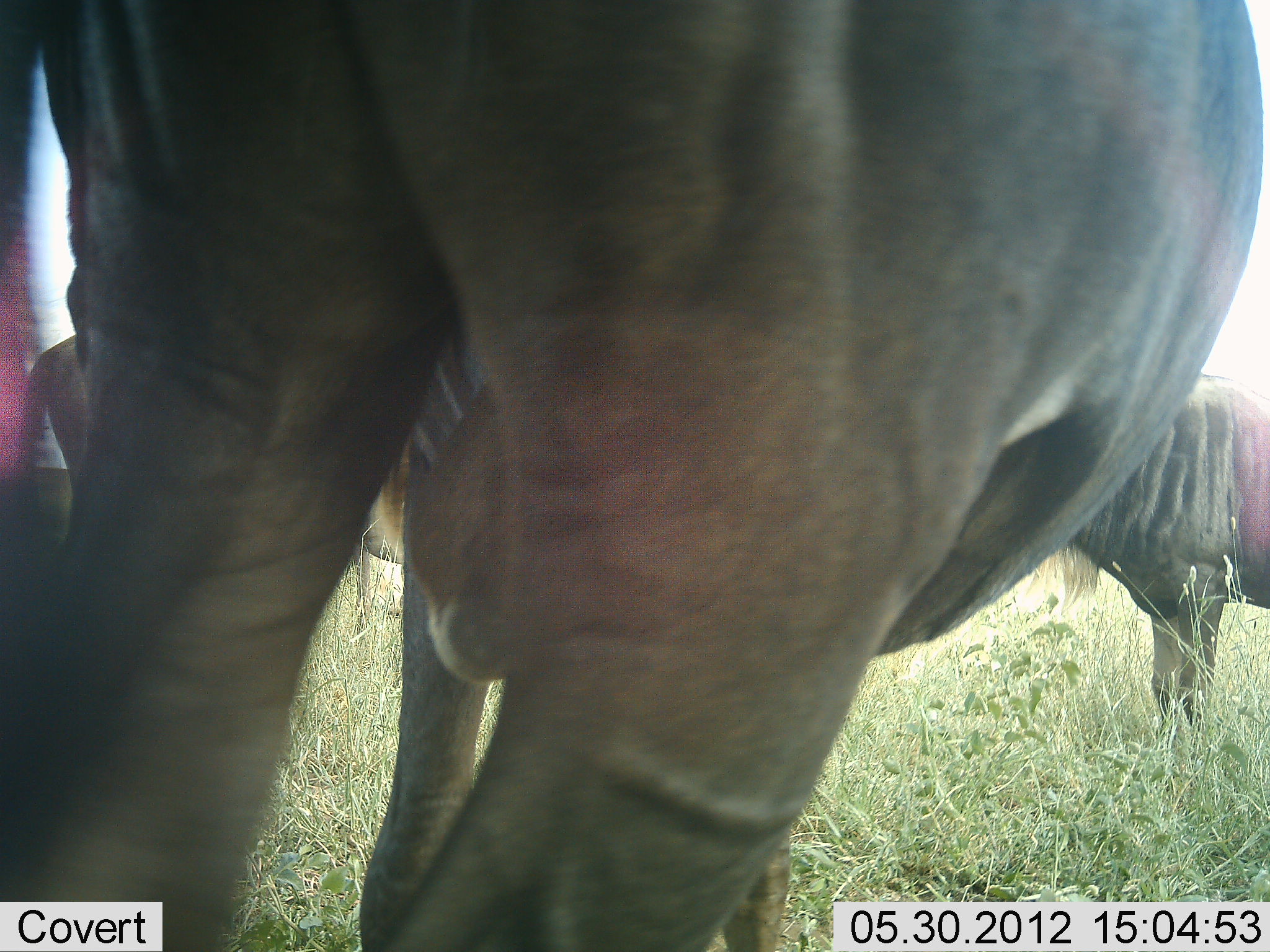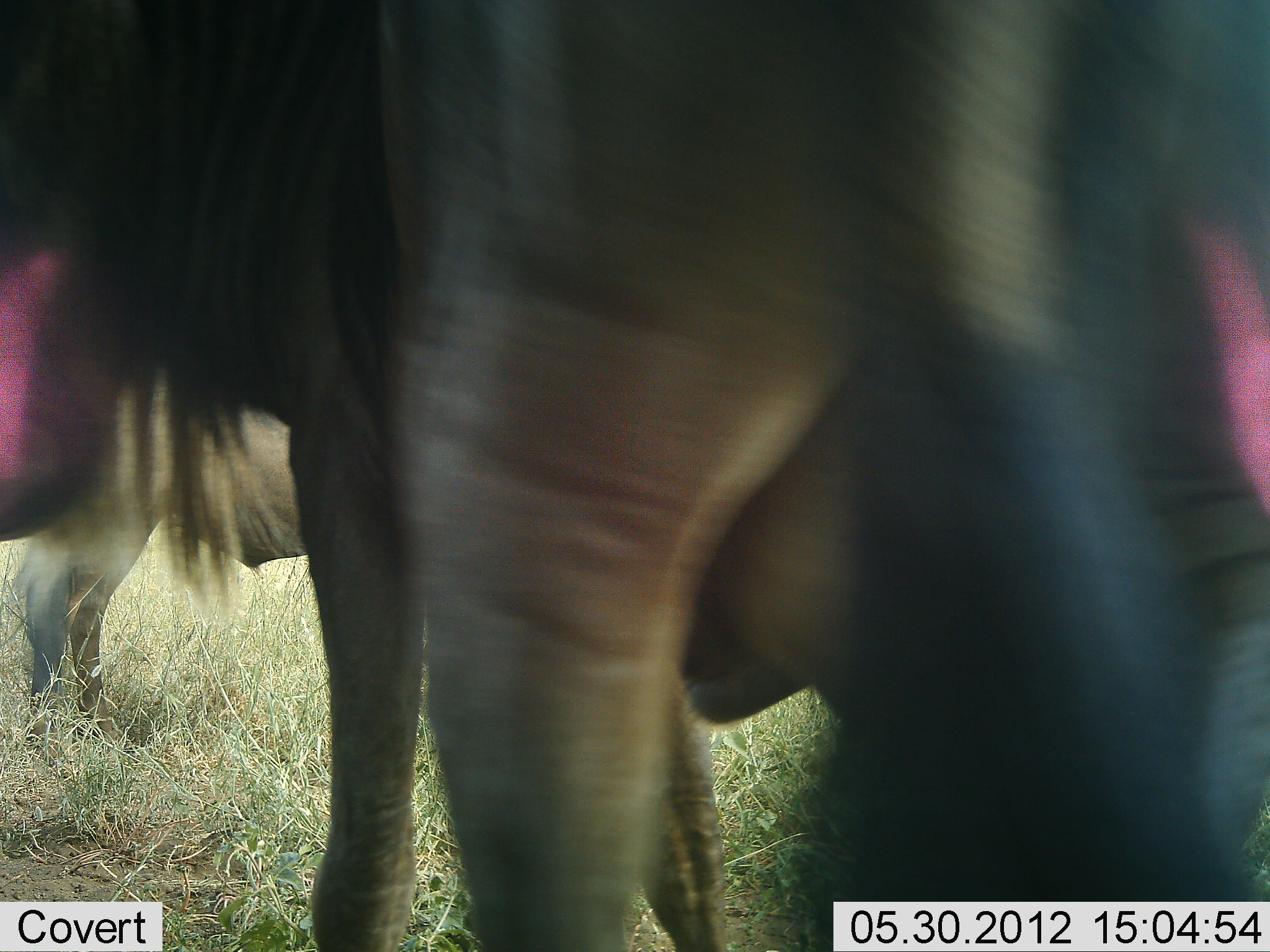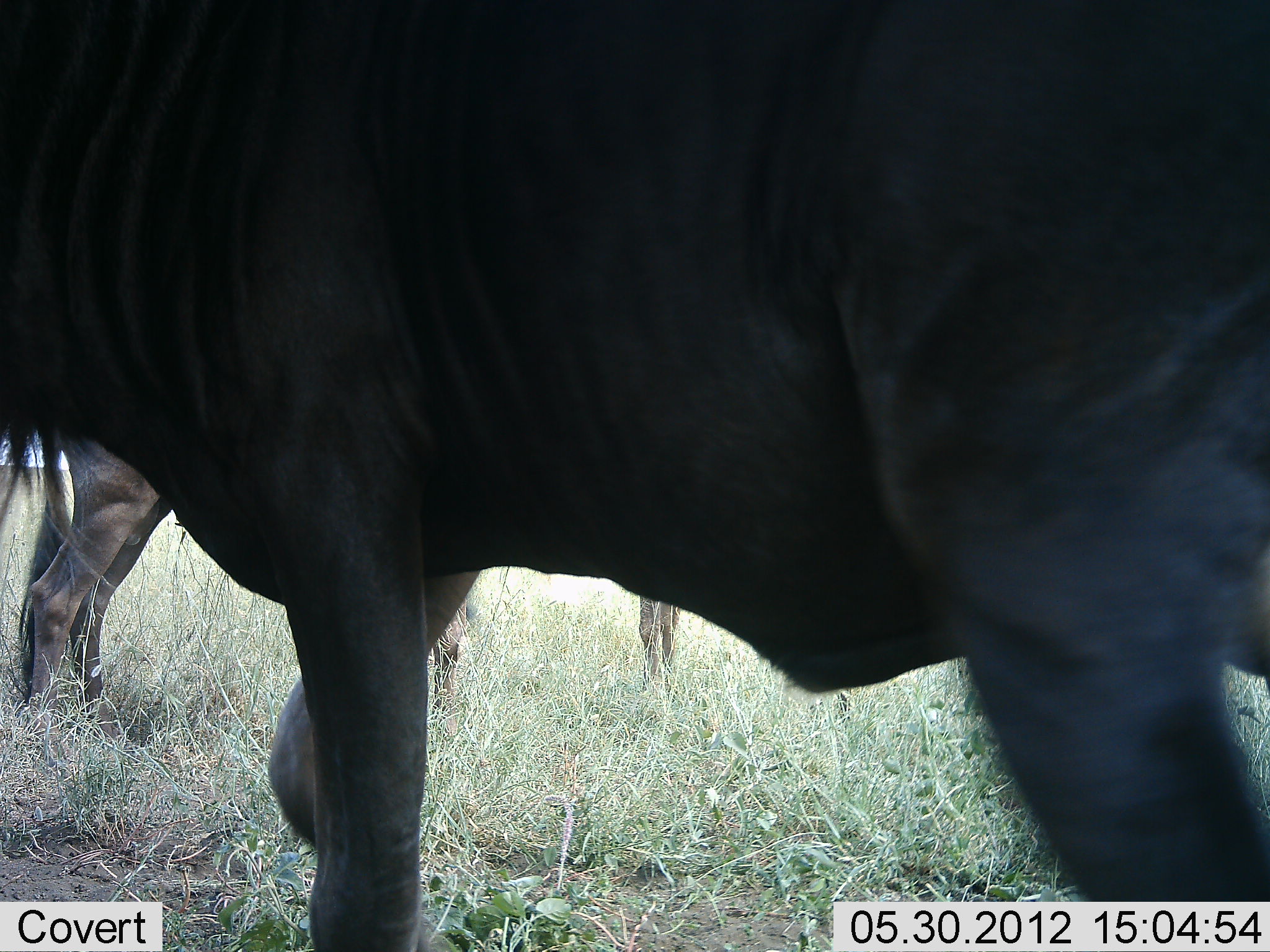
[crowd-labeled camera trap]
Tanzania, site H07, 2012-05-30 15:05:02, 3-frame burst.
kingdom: Animalia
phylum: Chordata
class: Mammalia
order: Artiodactyla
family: Bovidae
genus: Connochaetes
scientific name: Connochaetes taurinus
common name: blue wildebeest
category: wildebeest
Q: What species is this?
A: Wildebeest (blue wildebeest) (Connochaetes taurinus).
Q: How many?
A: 3.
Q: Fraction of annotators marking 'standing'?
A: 80%.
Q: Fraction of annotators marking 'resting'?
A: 0%.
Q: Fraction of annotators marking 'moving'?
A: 40%.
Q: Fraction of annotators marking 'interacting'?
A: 10%.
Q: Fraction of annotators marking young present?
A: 0%.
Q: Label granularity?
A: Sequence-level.